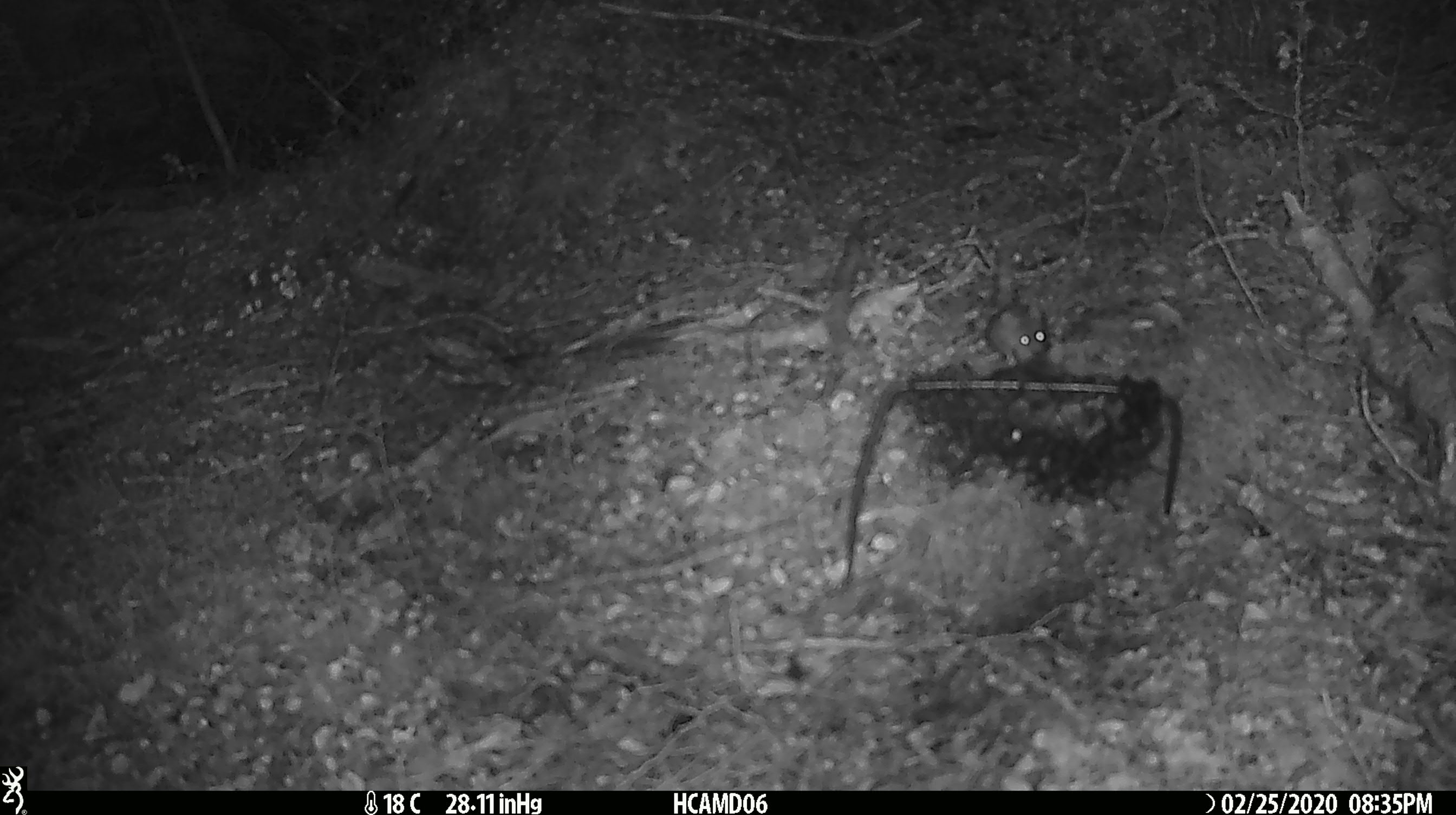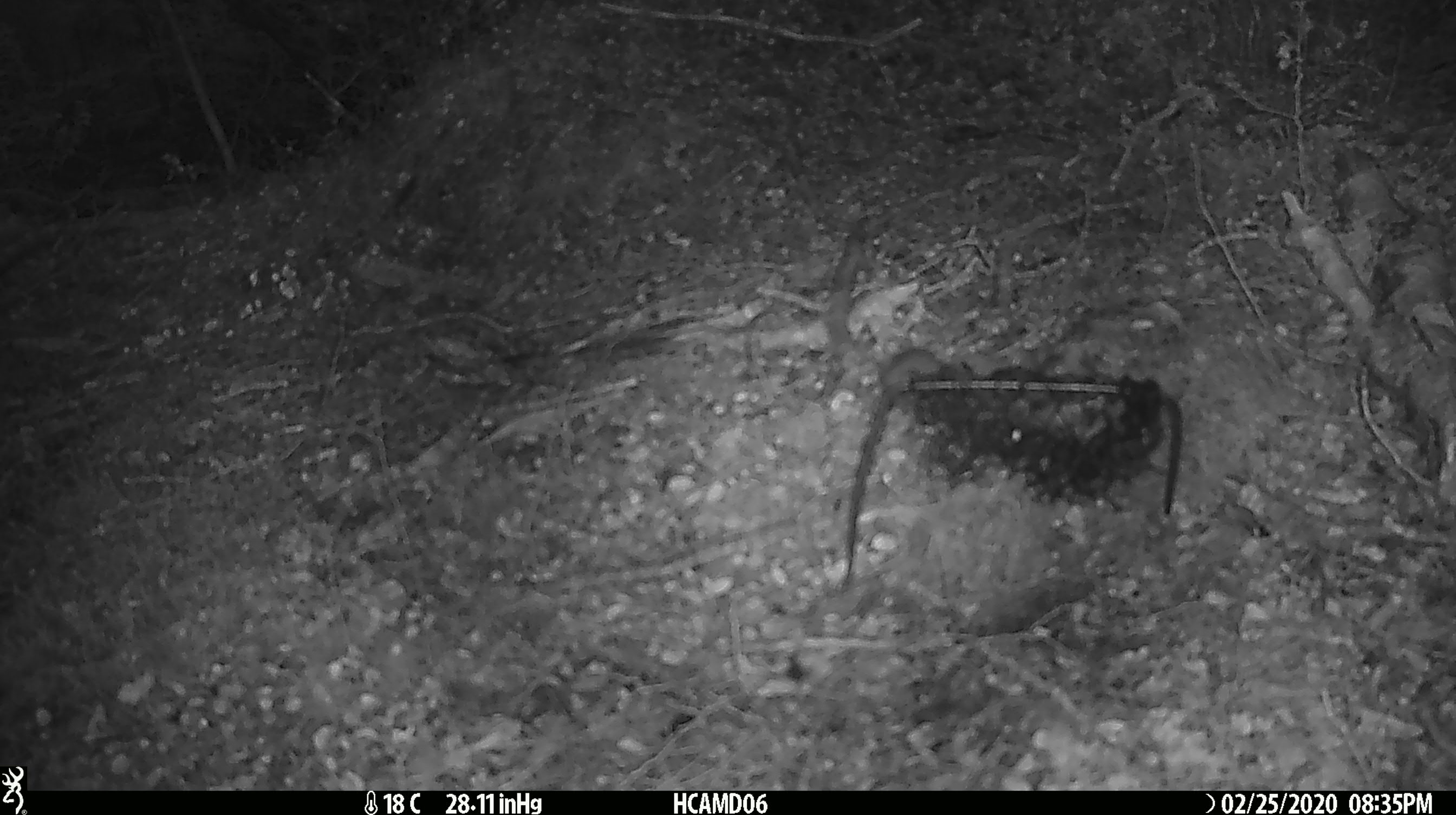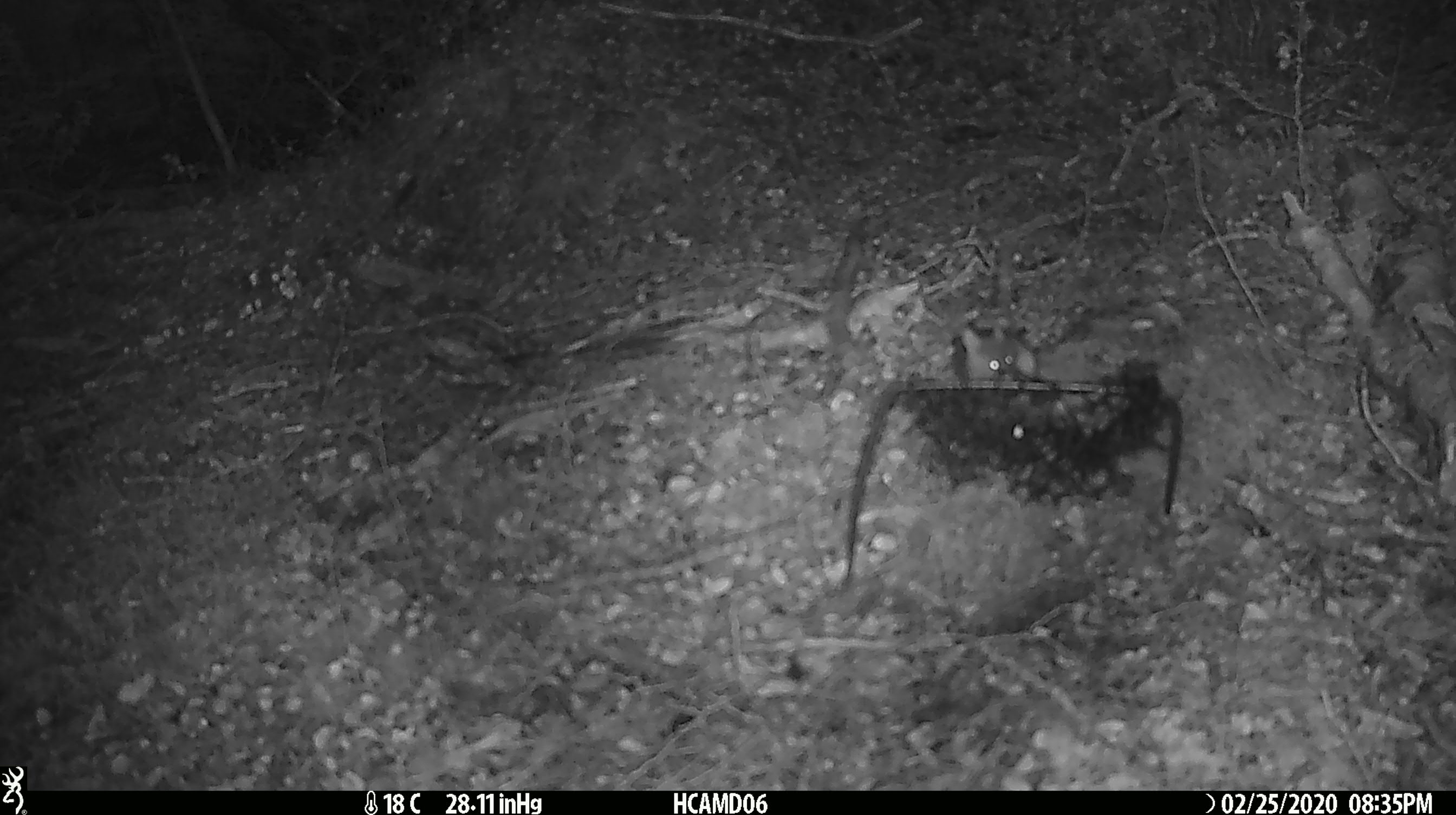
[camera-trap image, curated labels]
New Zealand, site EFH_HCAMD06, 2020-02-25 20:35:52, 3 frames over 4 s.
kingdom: Animalia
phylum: Chordata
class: Mammalia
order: Rodentia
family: Muridae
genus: Mus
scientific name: Mus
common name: mouse